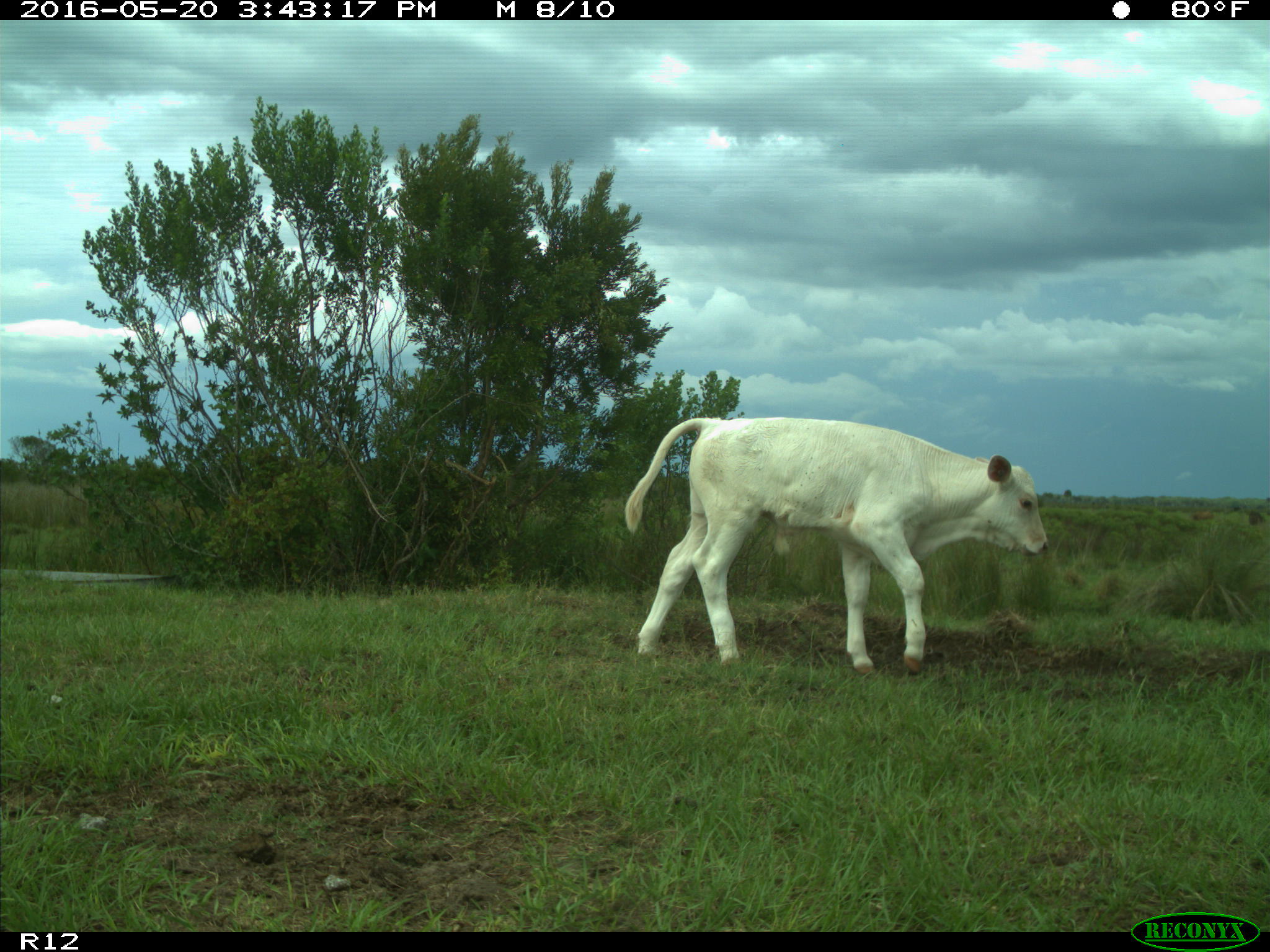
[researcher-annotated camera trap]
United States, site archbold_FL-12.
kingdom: Animalia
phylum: Chordata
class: Mammalia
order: Artiodactyla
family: Bovidae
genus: Bos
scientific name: Bos taurus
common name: domestic cow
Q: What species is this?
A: Bos taurus (domestic cow).